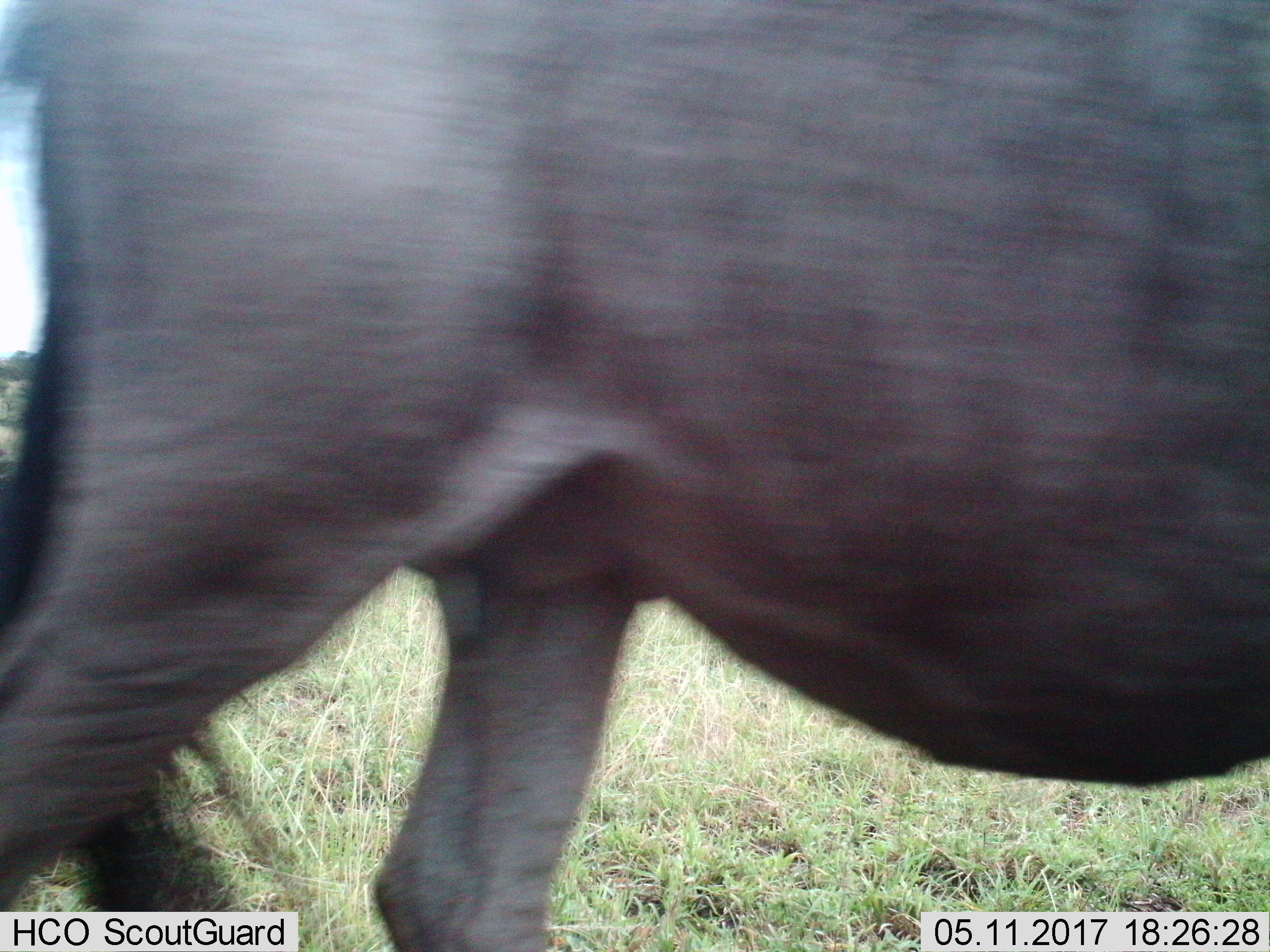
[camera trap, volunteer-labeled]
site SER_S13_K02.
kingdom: Animalia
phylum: Chordata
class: Mammalia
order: Artiodactyla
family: Bovidae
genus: Connochaetes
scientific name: Connochaetes taurinus taurinus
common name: blue wildebeest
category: wildebeestblue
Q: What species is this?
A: Wildebeestblue (blue wildebeest) (Connochaetes taurinus taurinus).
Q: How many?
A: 1.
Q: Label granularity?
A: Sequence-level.